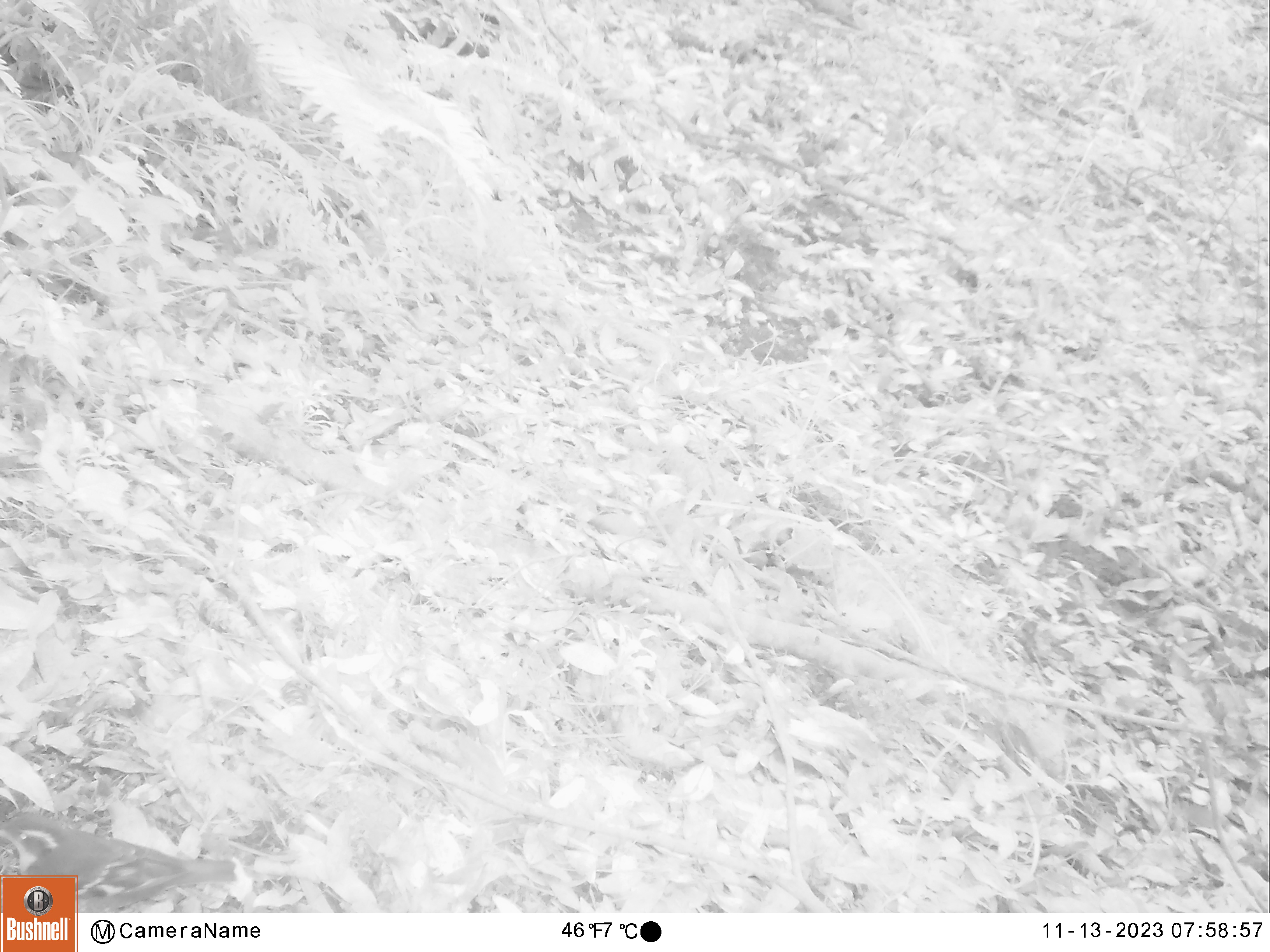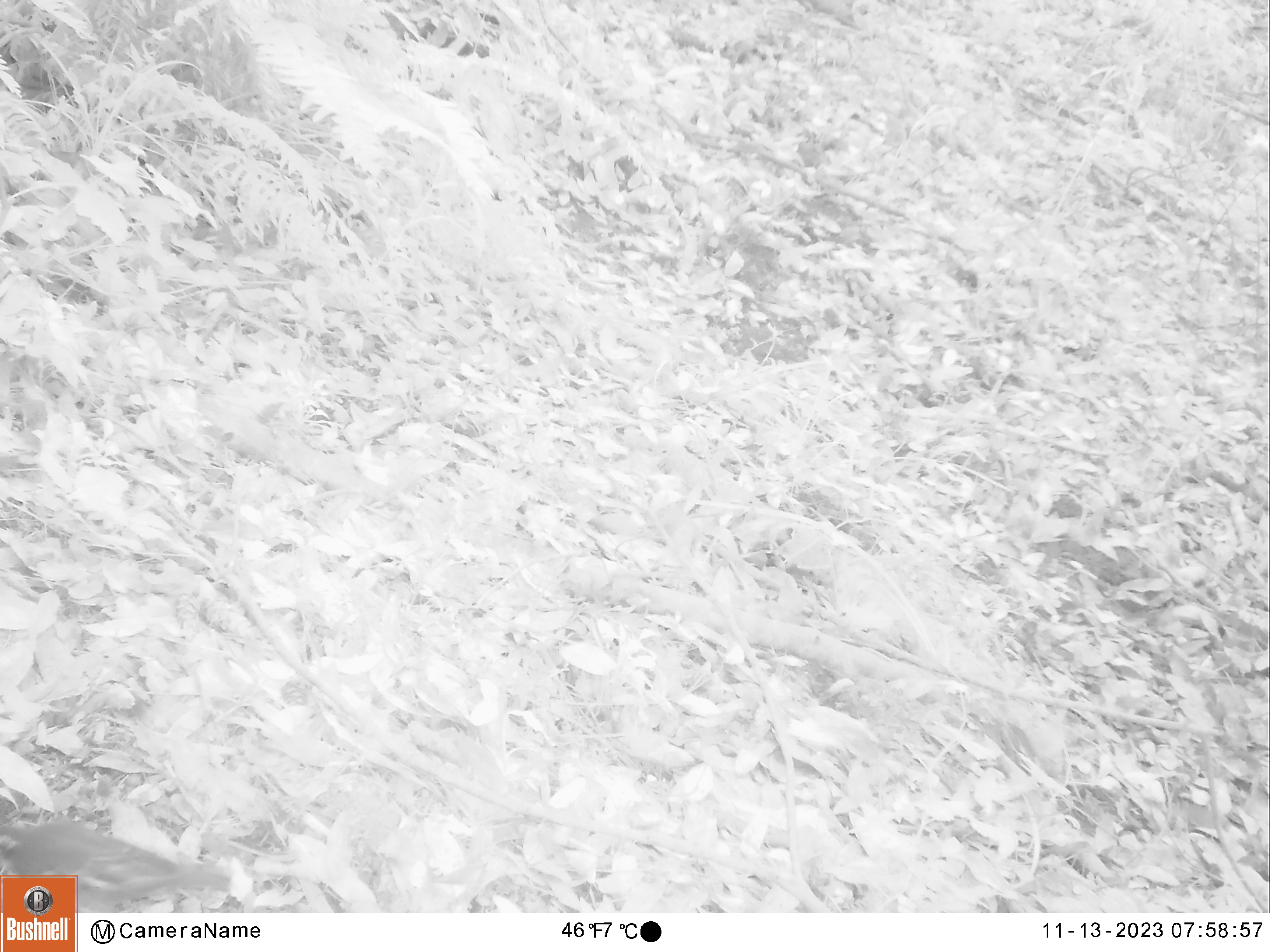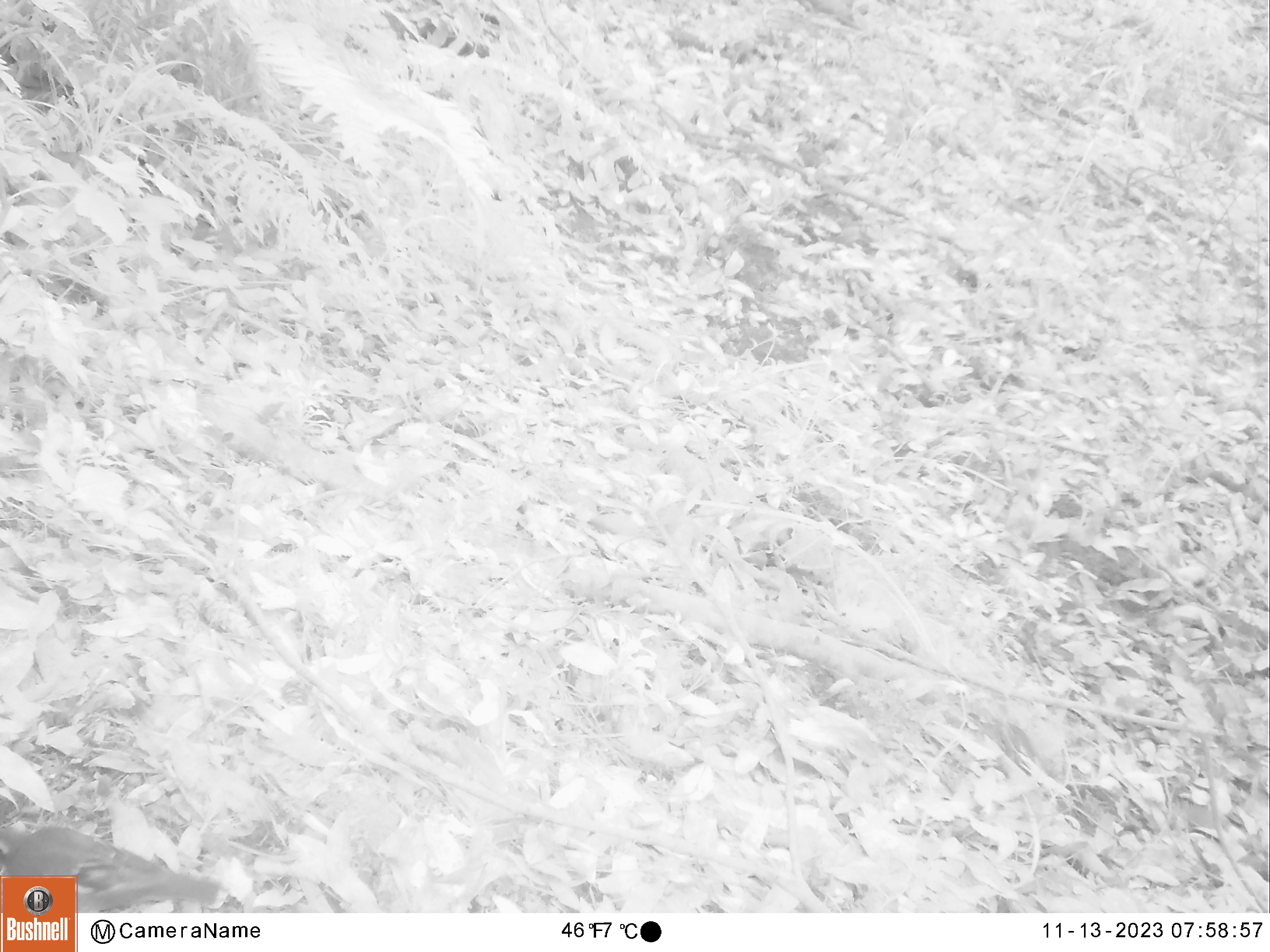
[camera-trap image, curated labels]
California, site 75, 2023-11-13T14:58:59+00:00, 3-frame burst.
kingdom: Animalia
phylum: Chordata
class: Aves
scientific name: Aves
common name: bird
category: unknown bird